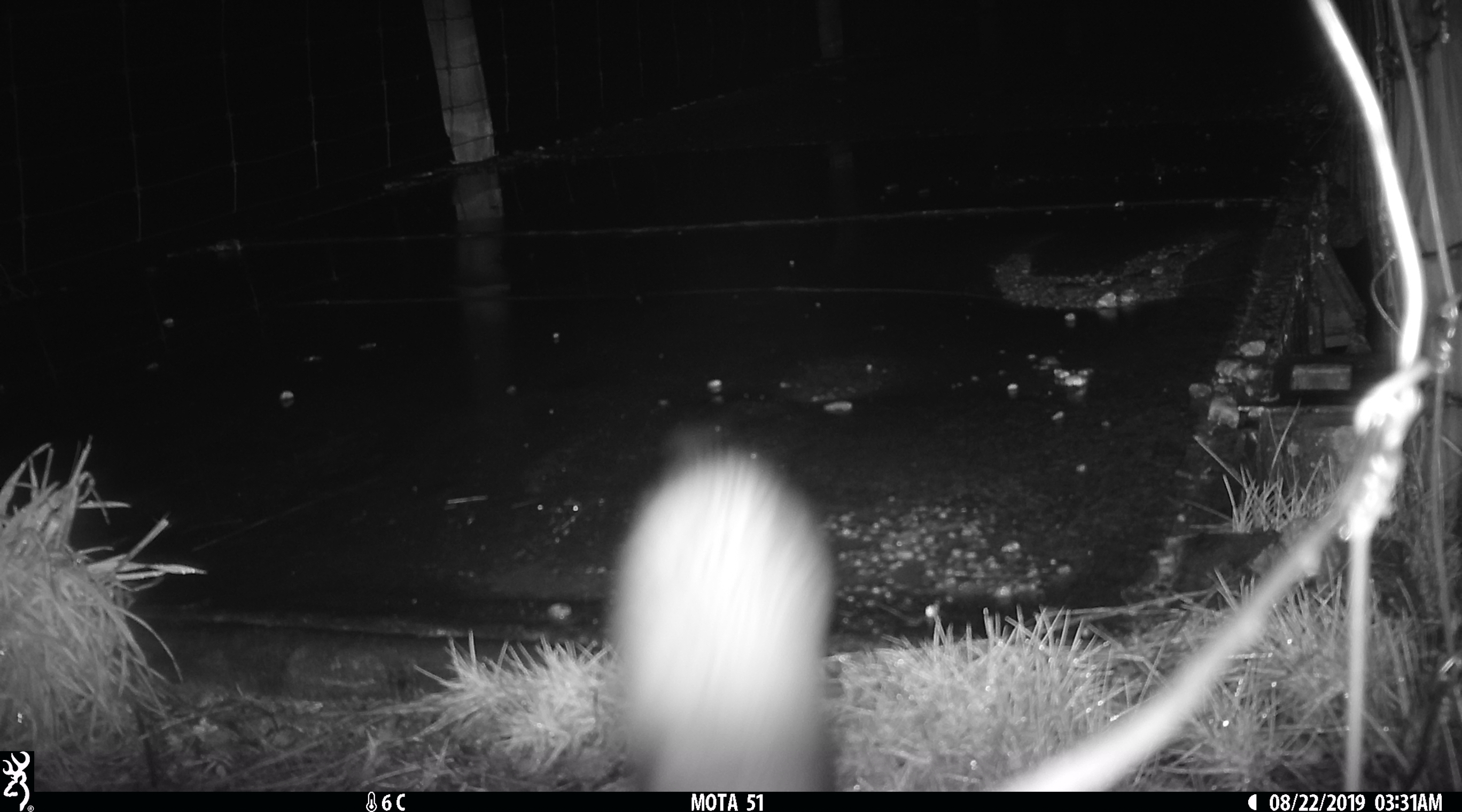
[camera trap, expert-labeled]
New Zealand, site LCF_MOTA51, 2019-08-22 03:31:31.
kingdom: Animalia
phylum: Chordata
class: Mammalia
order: Carnivora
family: Mustelidae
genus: Mustela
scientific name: Mustela furo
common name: ferret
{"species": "ferret (Mustela furo)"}